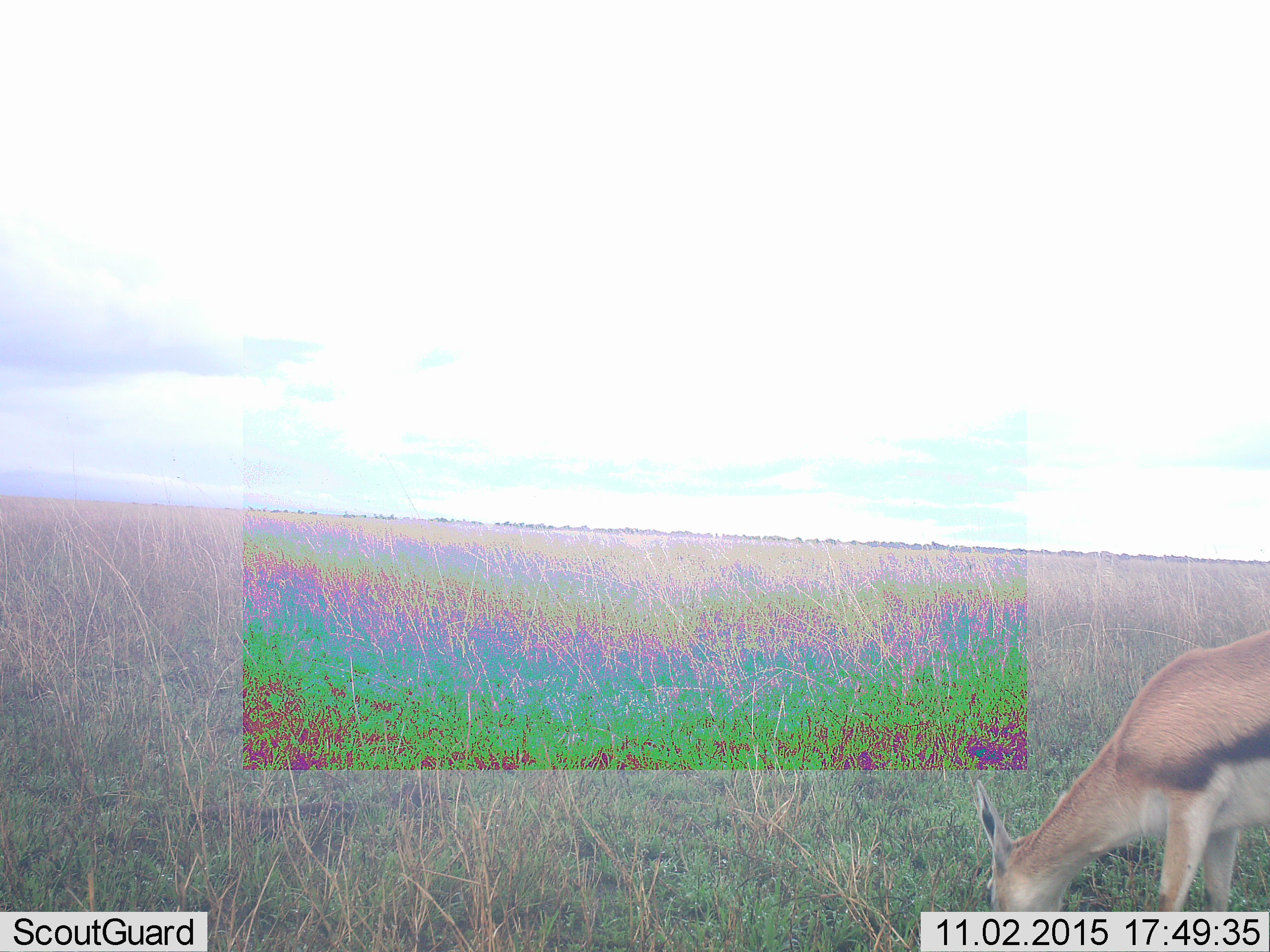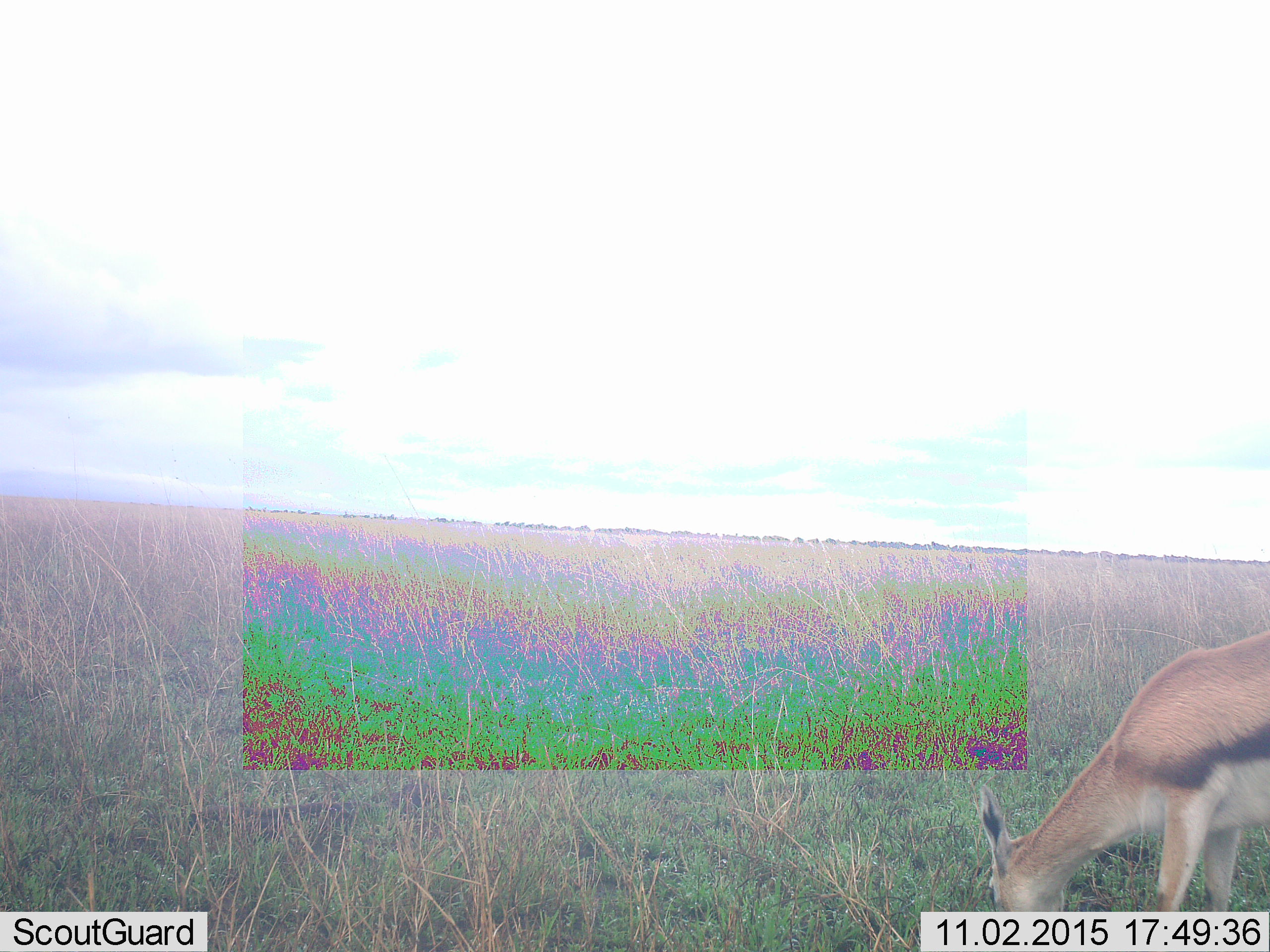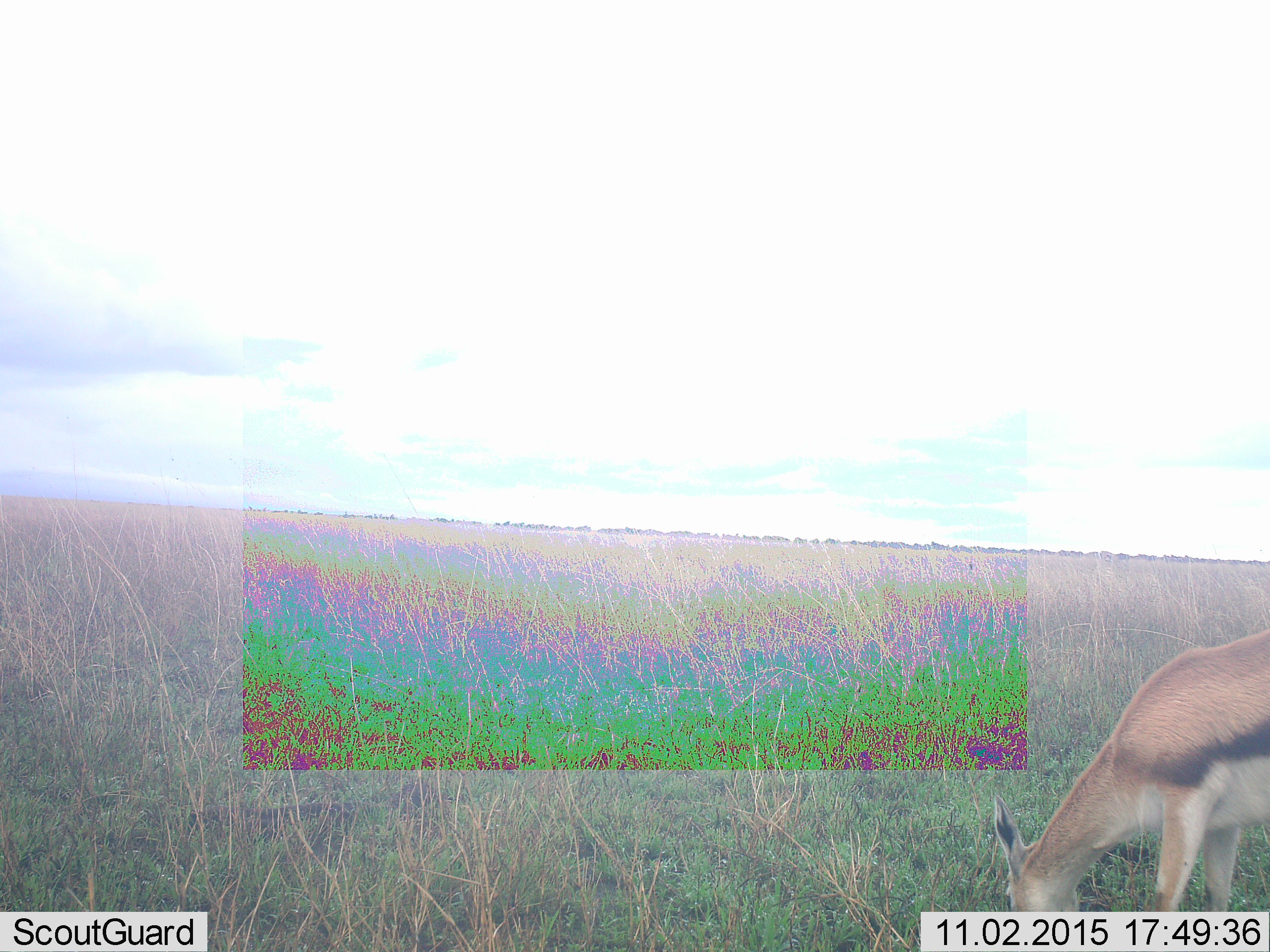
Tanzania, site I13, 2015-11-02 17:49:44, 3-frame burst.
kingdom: Animalia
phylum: Chordata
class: Mammalia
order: Artiodactyla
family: Bovidae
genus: Eudorcas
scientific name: Eudorcas thomsonii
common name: thomson's gazelle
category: gazellethomsons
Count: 1.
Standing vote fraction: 11%.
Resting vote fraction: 0%.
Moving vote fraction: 0%.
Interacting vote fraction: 0%.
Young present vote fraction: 0%.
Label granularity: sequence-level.